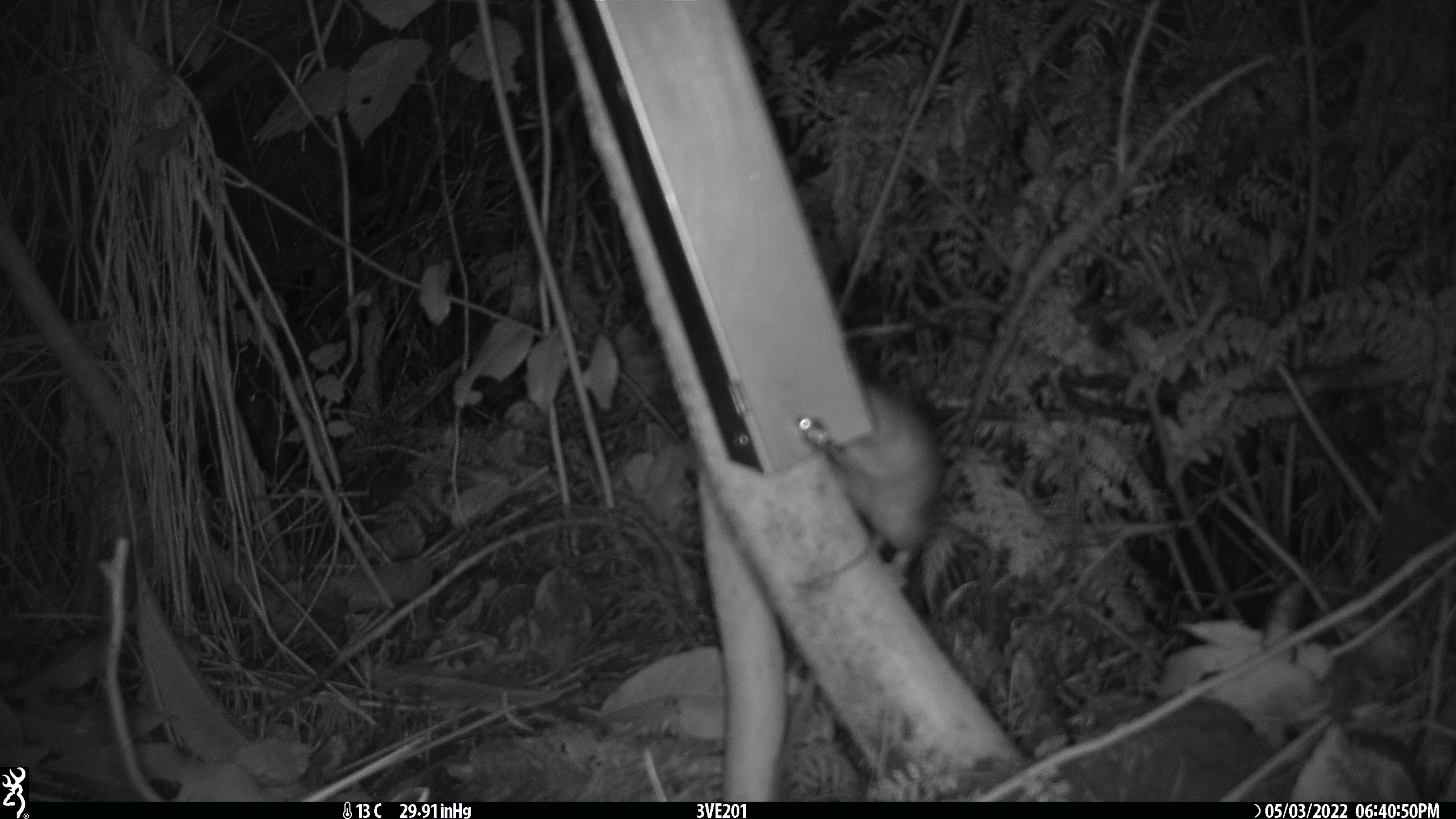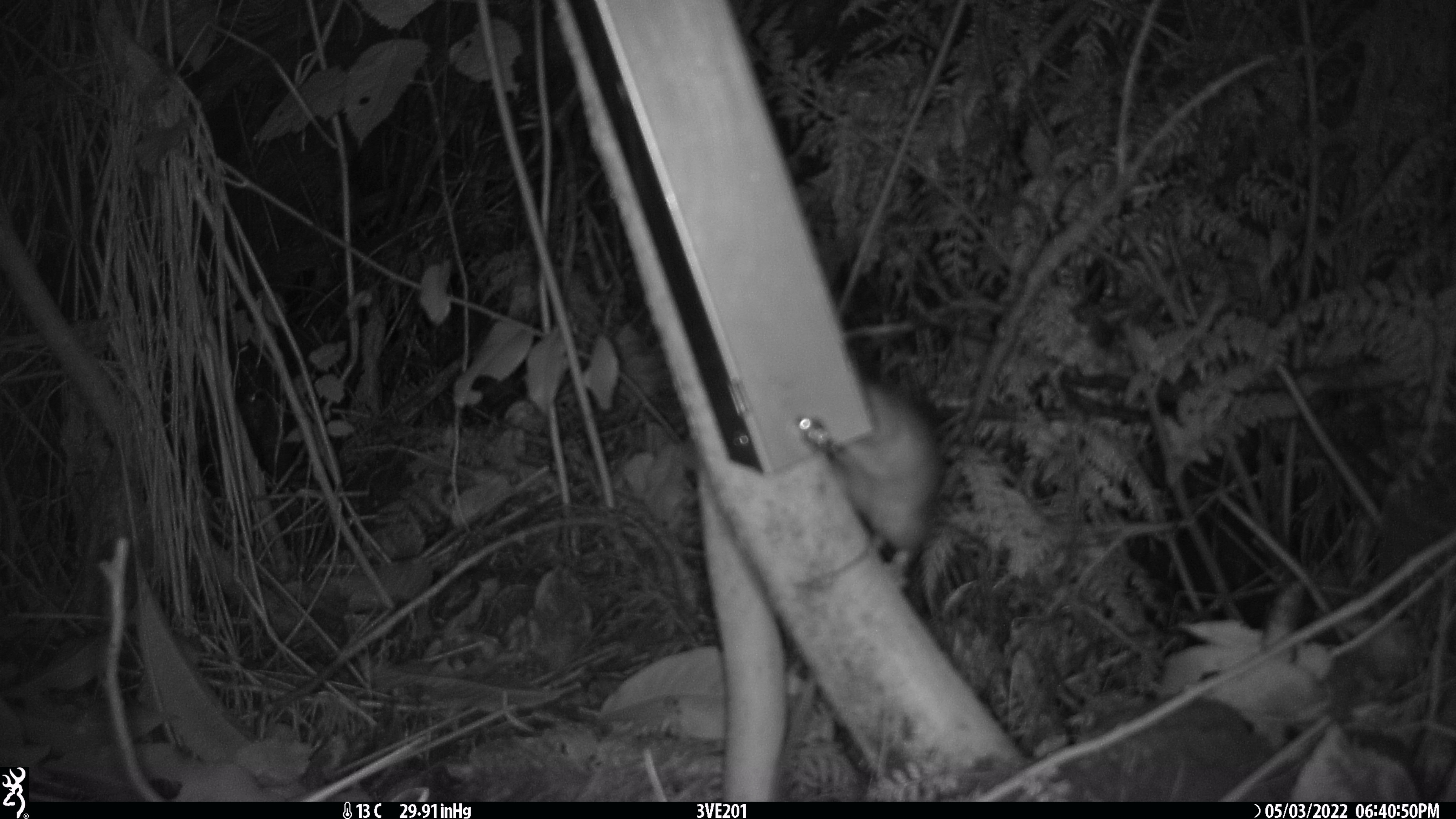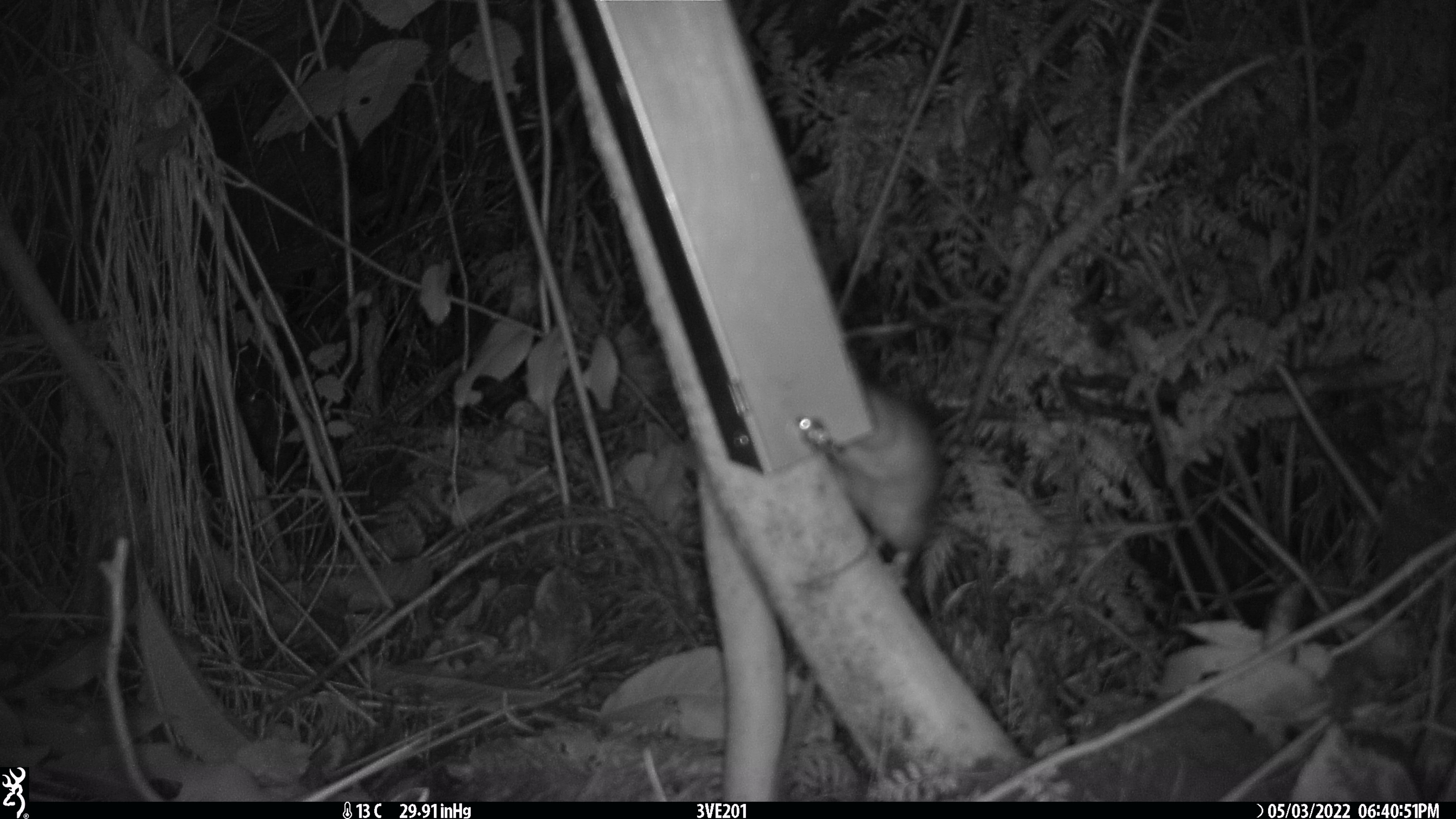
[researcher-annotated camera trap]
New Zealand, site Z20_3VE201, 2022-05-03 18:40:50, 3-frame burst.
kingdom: Animalia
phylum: Chordata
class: Mammalia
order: Rodentia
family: Muridae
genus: Rattus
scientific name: Rattus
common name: rat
Rat (Rattus).